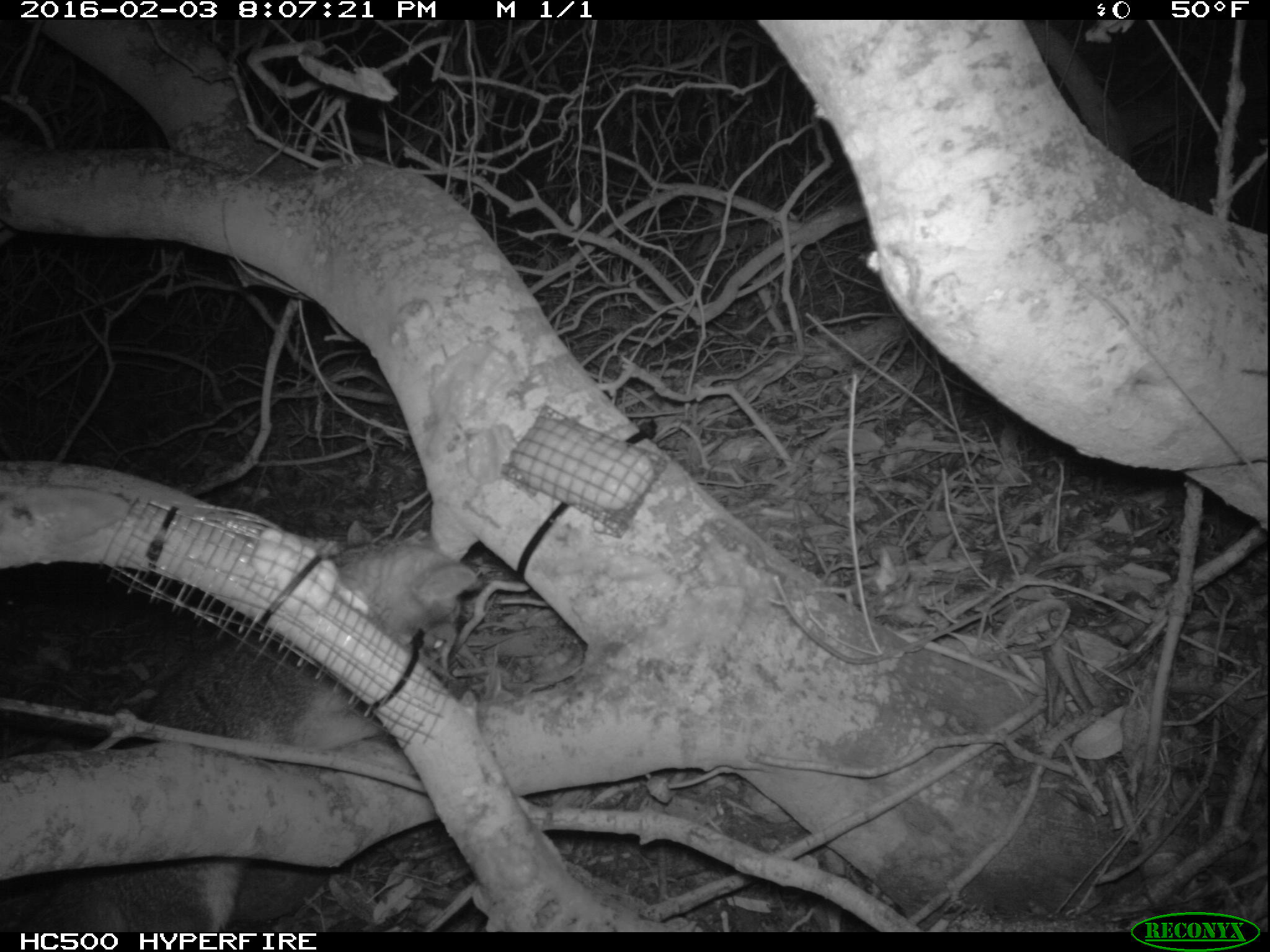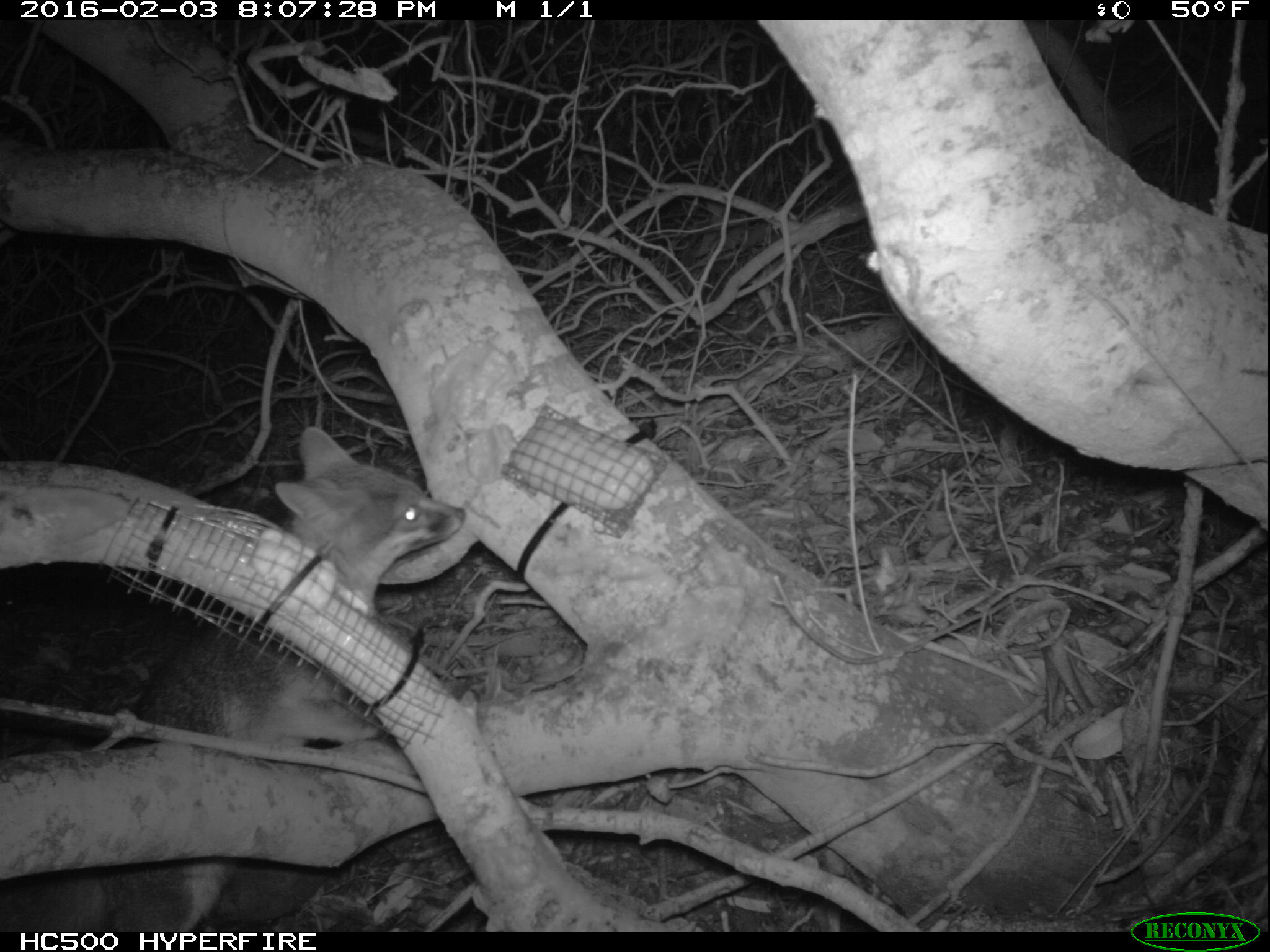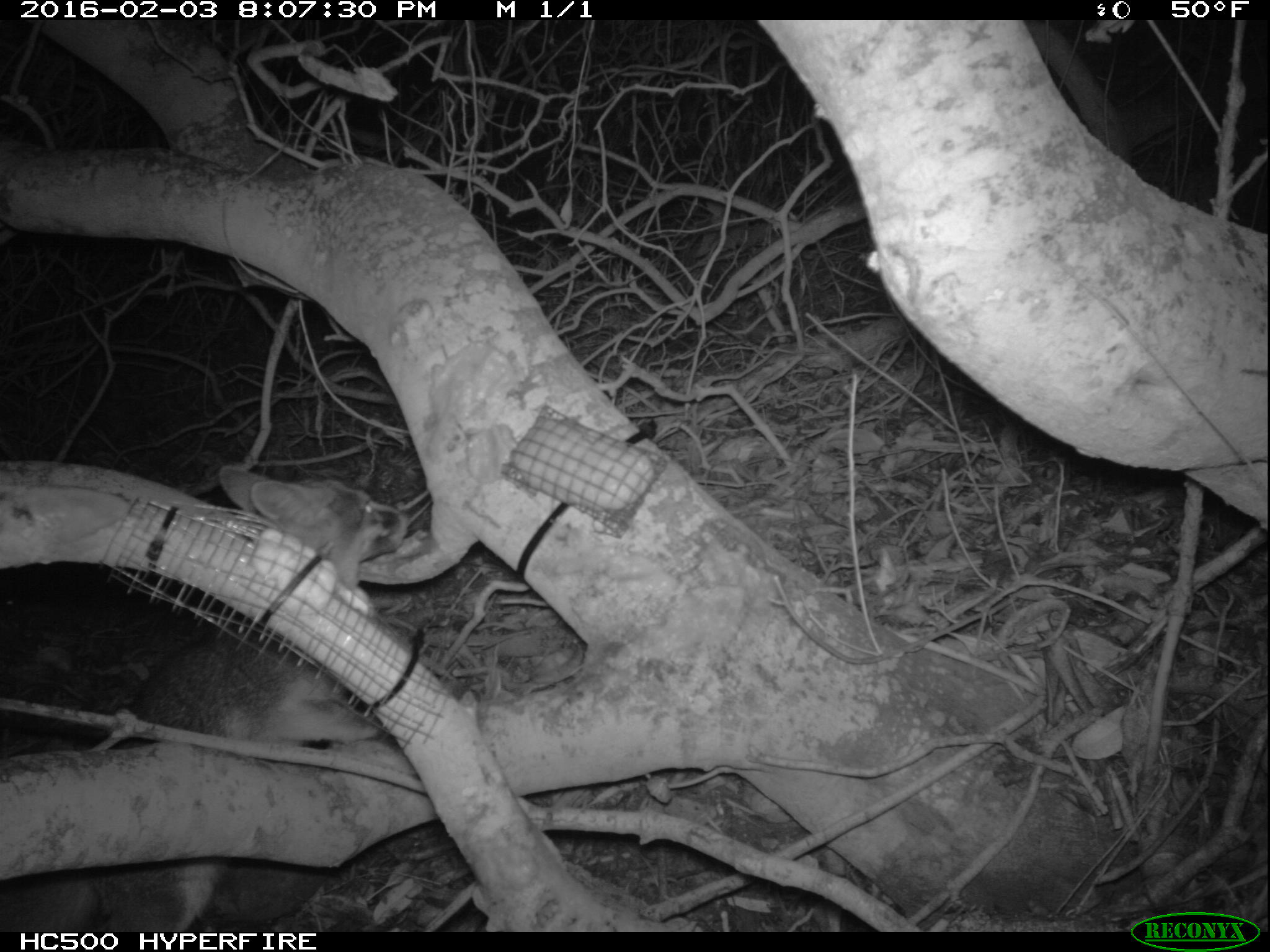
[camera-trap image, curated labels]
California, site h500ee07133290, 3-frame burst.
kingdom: Animalia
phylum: Chordata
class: Mammalia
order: Carnivora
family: Canidae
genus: Urocyon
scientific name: Urocyon littoralis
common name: island fox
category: fox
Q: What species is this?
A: Fox (island fox) (Urocyon littoralis).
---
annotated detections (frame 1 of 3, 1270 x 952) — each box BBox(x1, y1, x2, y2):
fox: BBox(14, 540, 476, 931)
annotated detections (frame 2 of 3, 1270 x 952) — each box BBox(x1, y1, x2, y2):
fox: BBox(20, 425, 466, 927)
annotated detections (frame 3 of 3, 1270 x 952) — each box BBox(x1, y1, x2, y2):
fox: BBox(0, 464, 407, 932)